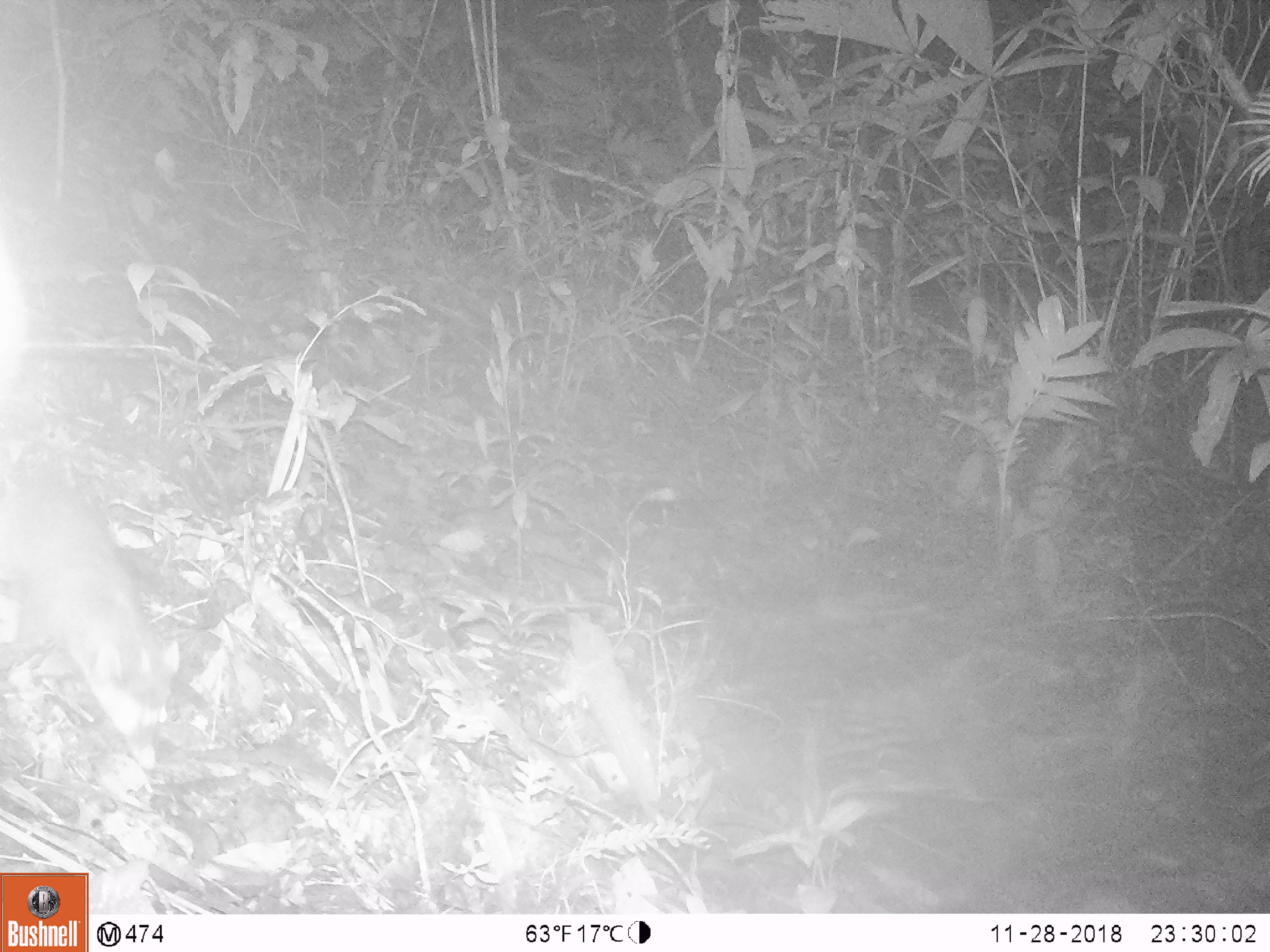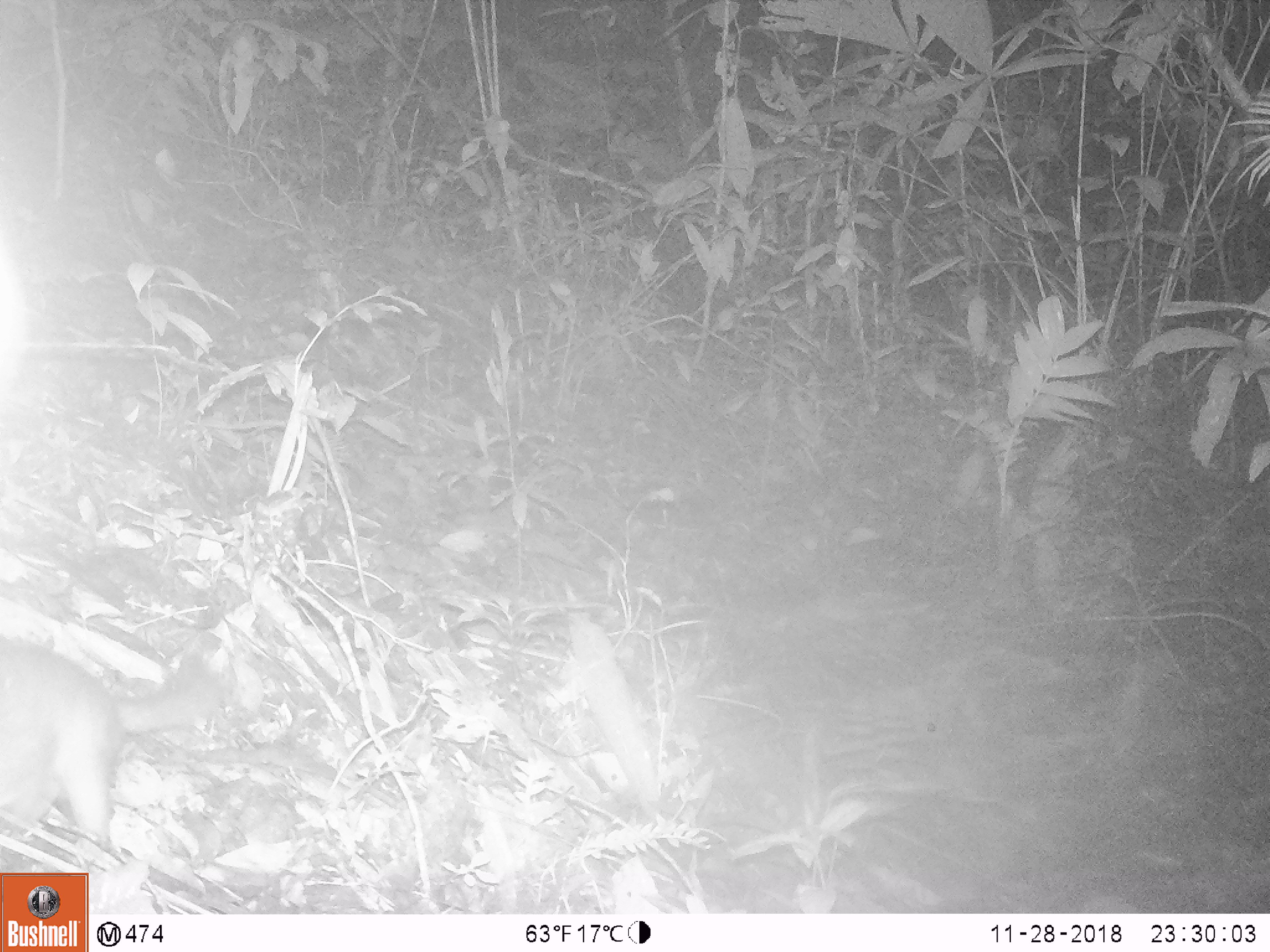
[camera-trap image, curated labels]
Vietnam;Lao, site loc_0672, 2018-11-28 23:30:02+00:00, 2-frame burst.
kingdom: Animalia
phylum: Chordata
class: Mammalia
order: Carnivora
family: Mustelidae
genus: Melogale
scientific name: Melogale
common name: ferret badger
Ferret badger (Melogale). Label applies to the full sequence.